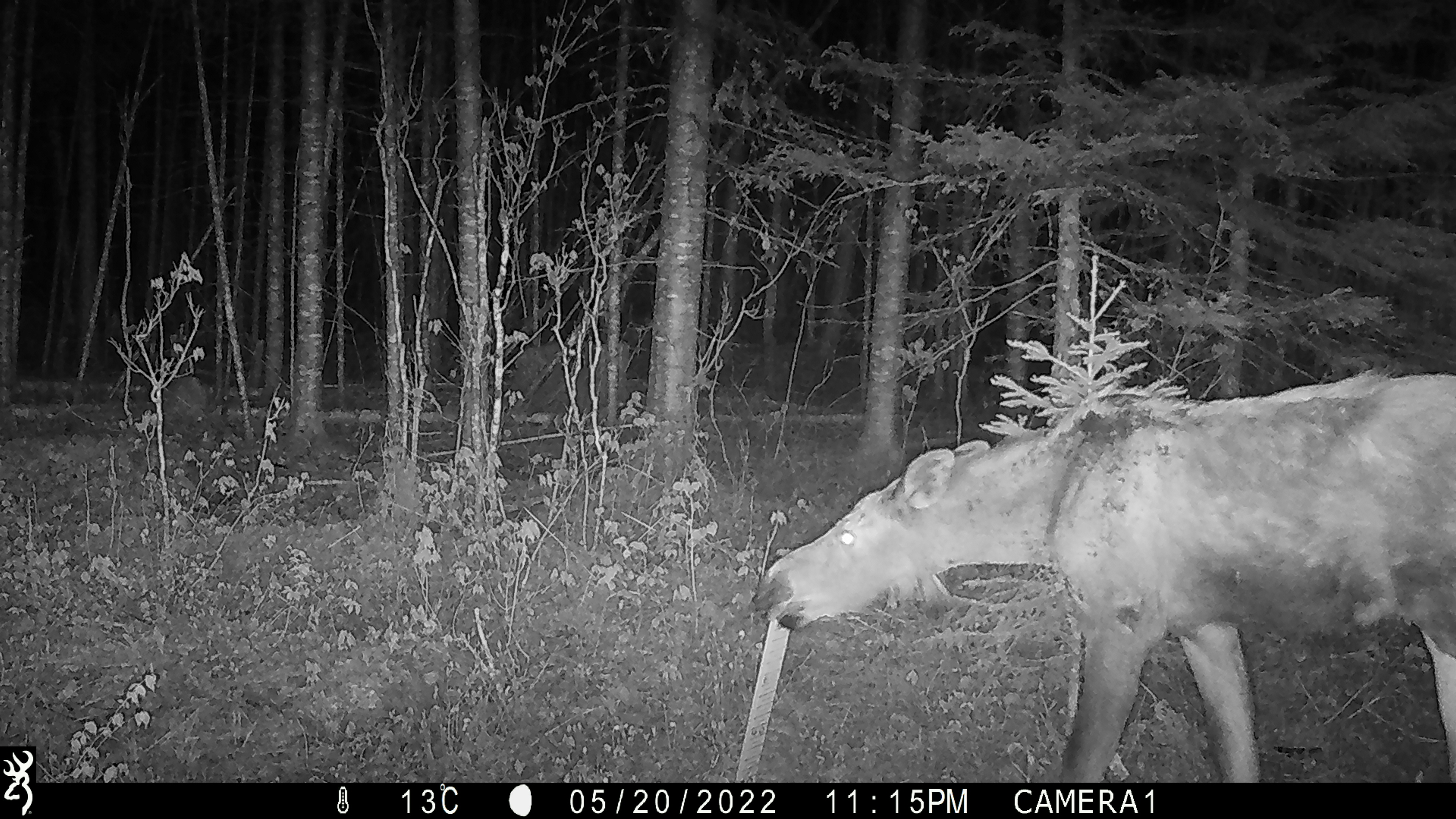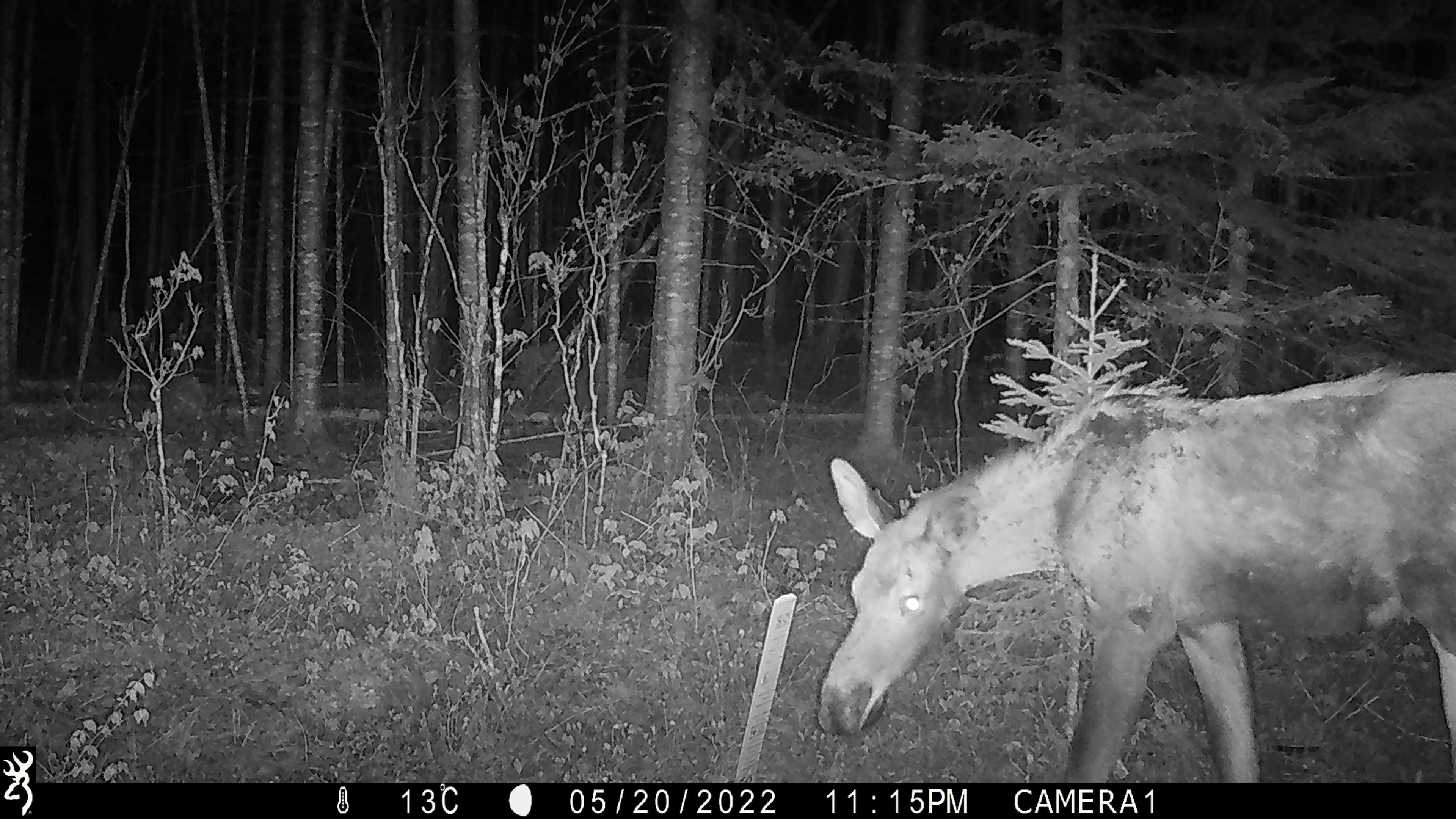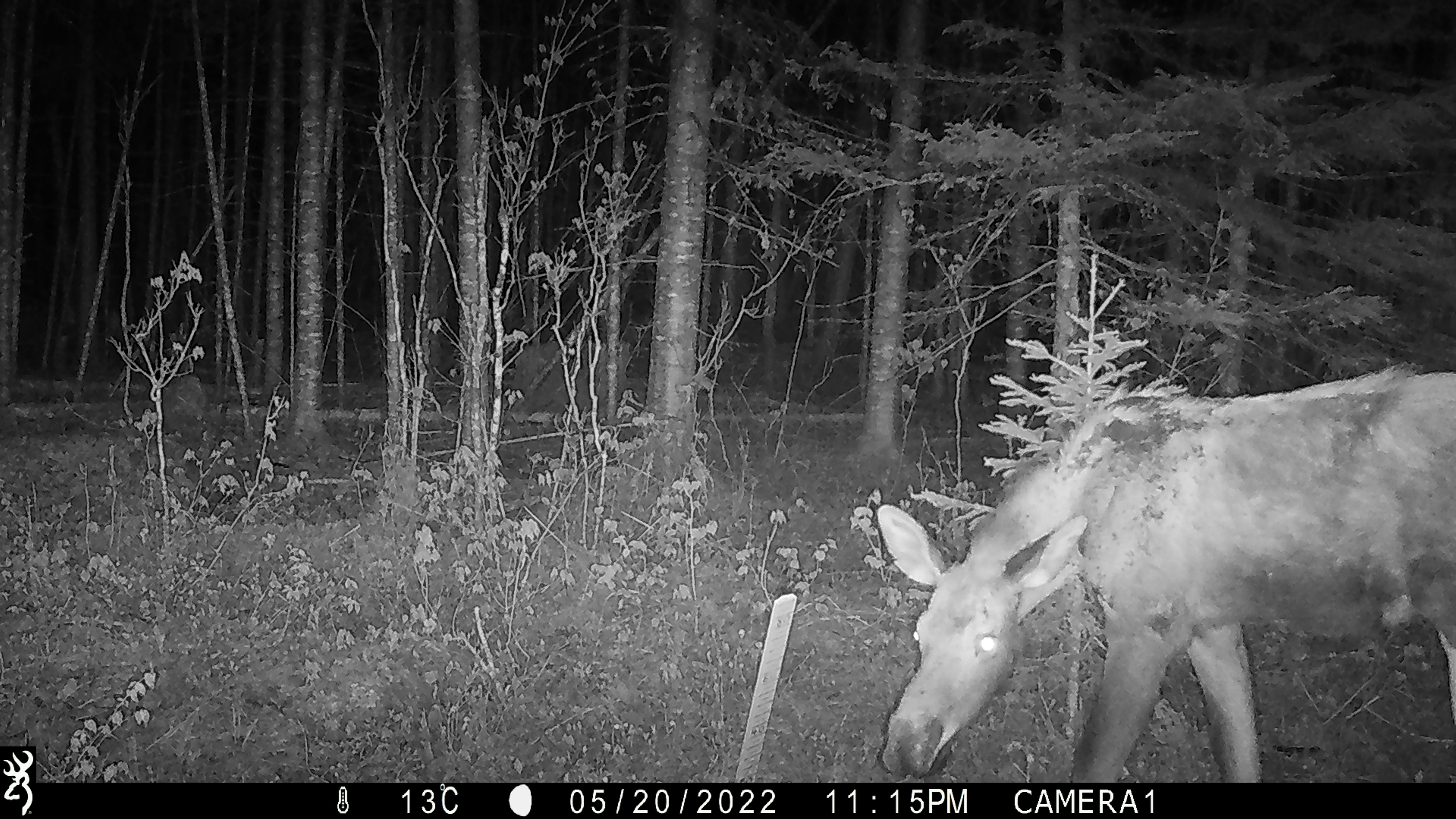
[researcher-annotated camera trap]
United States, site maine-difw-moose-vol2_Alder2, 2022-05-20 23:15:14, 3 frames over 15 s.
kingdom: Animalia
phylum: Chordata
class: Mammalia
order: Artiodactyla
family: Cervidae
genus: Alces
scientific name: Alces alces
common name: moose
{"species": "moose (Alces alces)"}